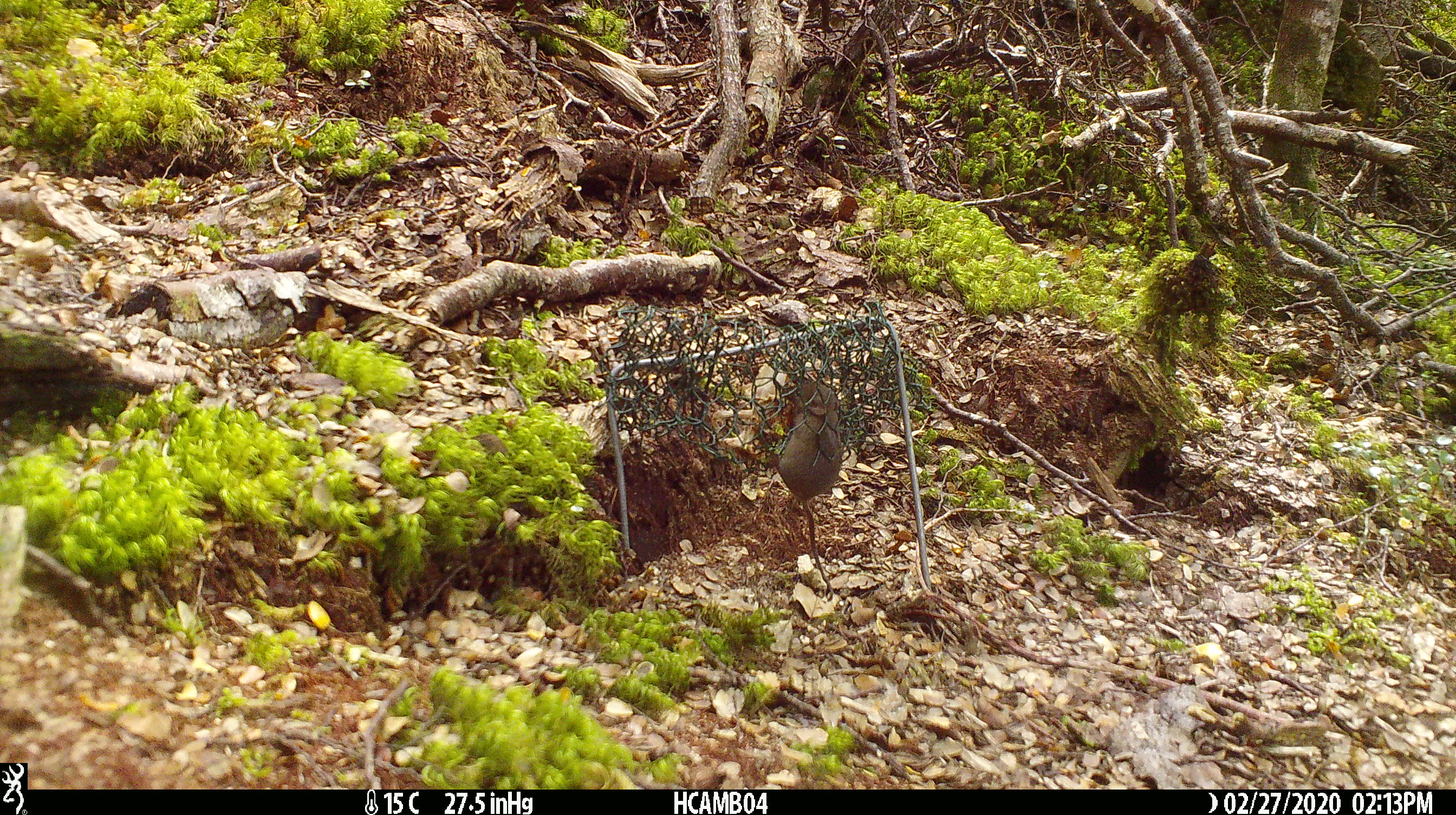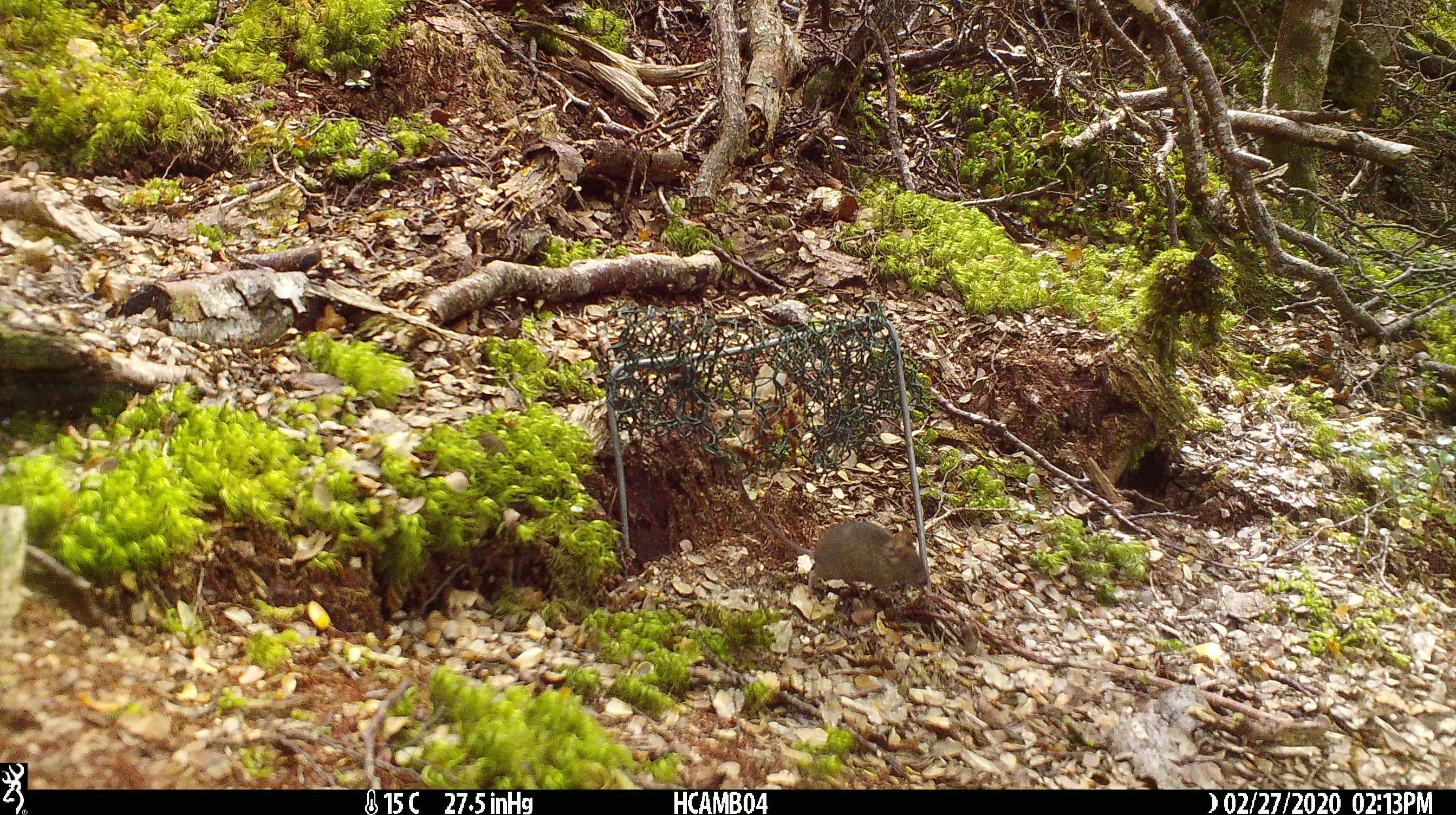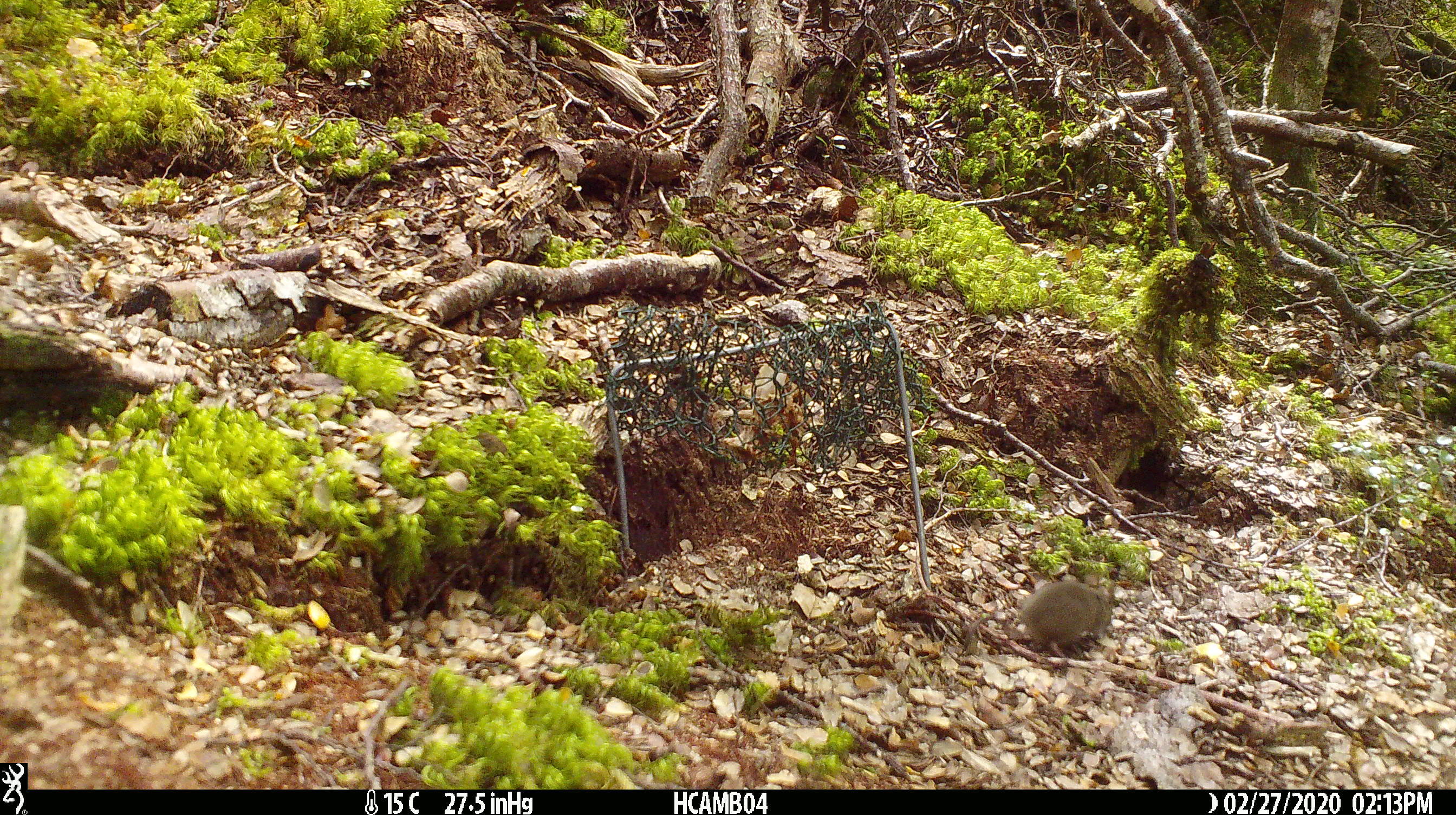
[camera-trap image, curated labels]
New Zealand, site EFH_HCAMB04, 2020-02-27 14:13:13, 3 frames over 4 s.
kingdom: Animalia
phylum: Chordata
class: Mammalia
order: Rodentia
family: Muridae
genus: Mus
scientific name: Mus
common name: mouse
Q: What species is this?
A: Mouse (Mus).